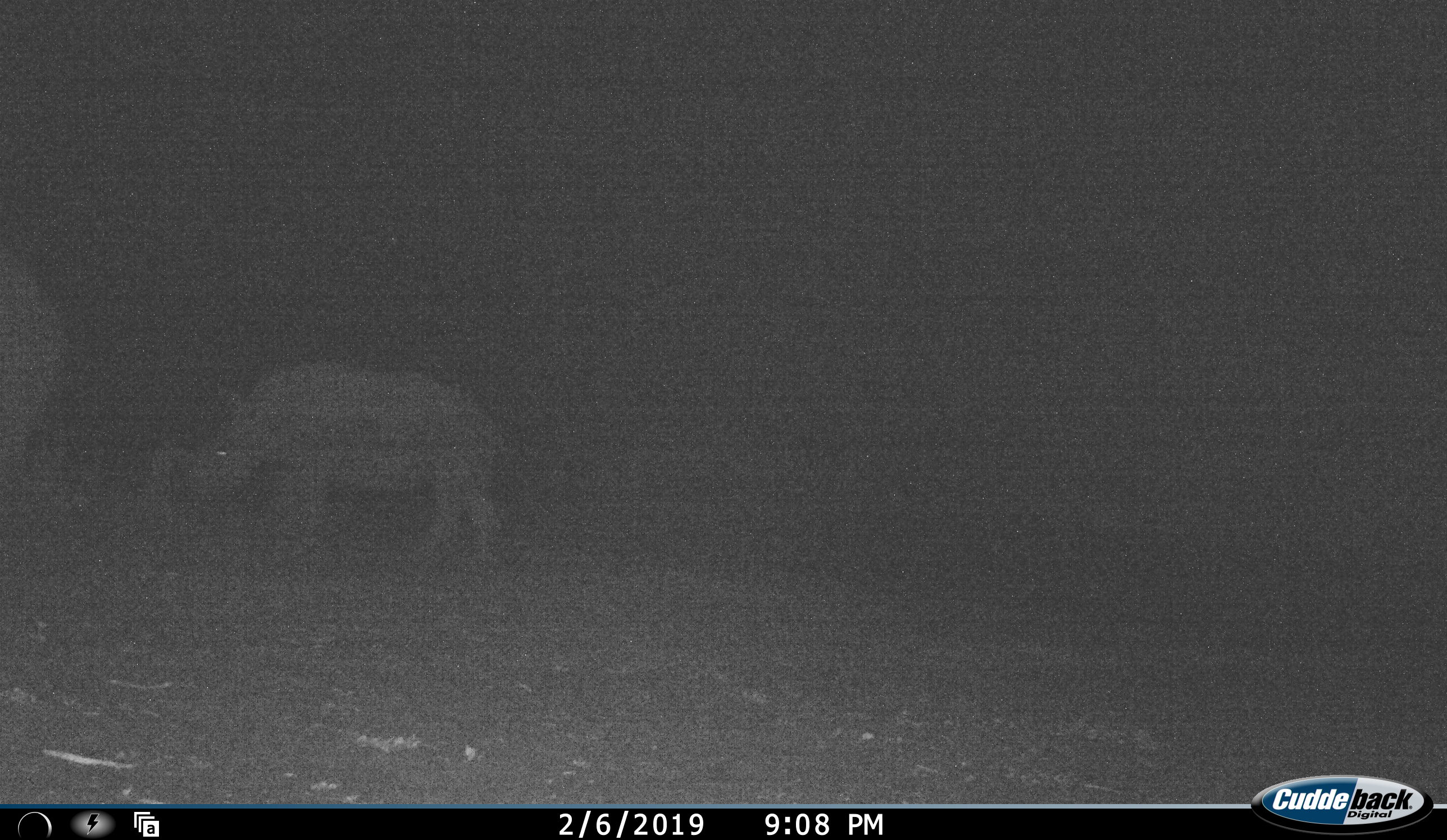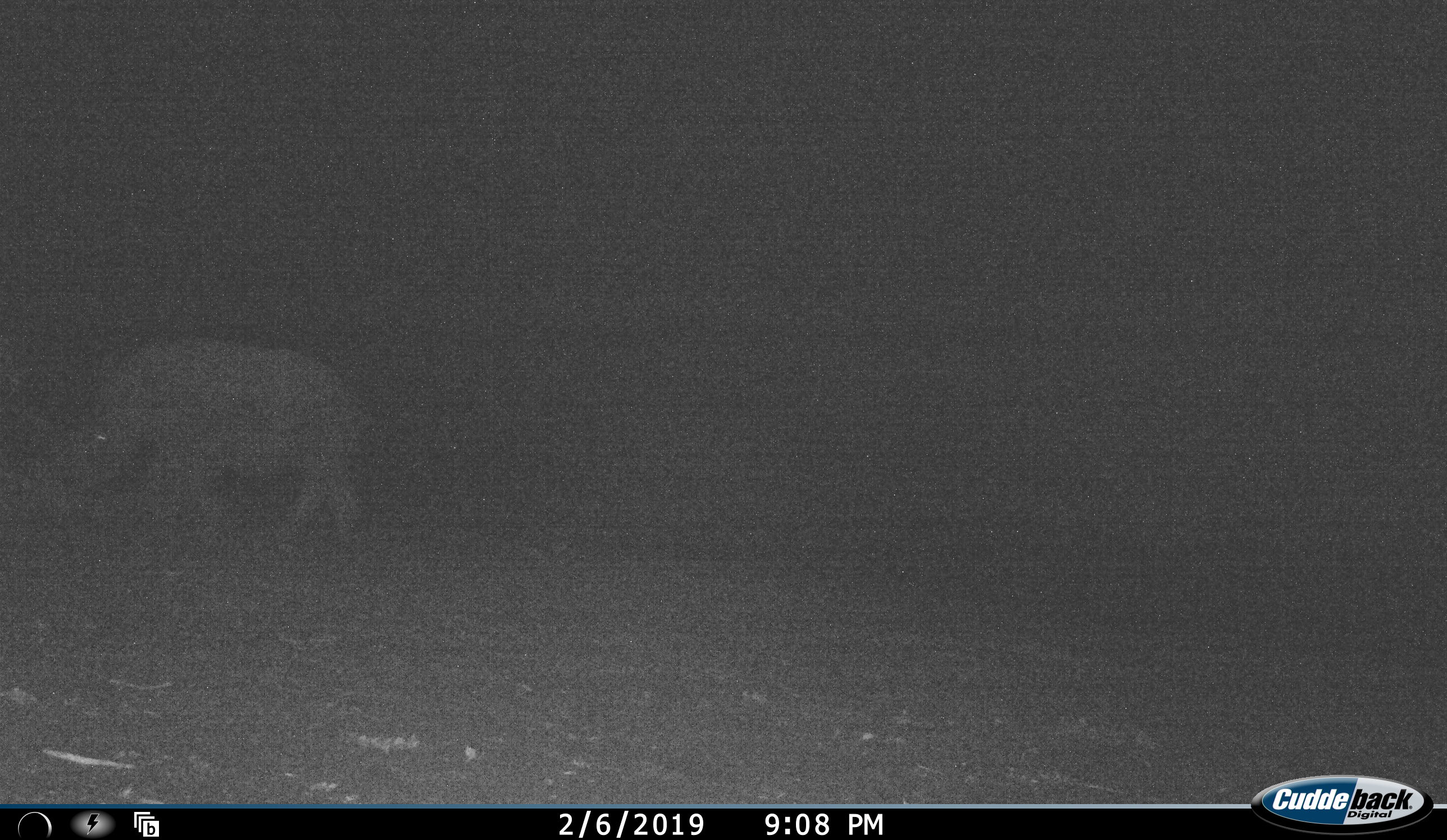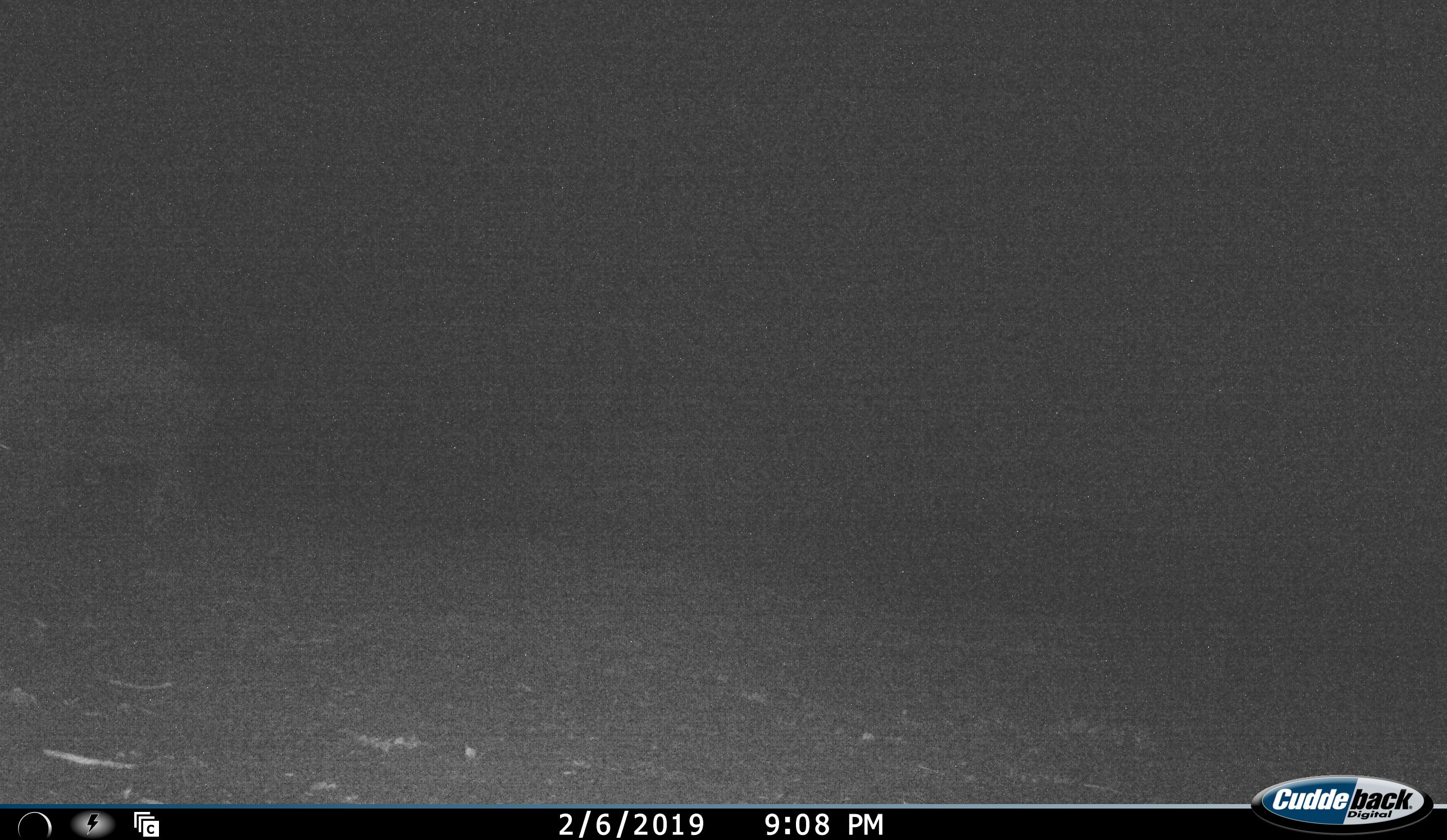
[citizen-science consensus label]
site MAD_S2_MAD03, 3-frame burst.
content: unidentified animal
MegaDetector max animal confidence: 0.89